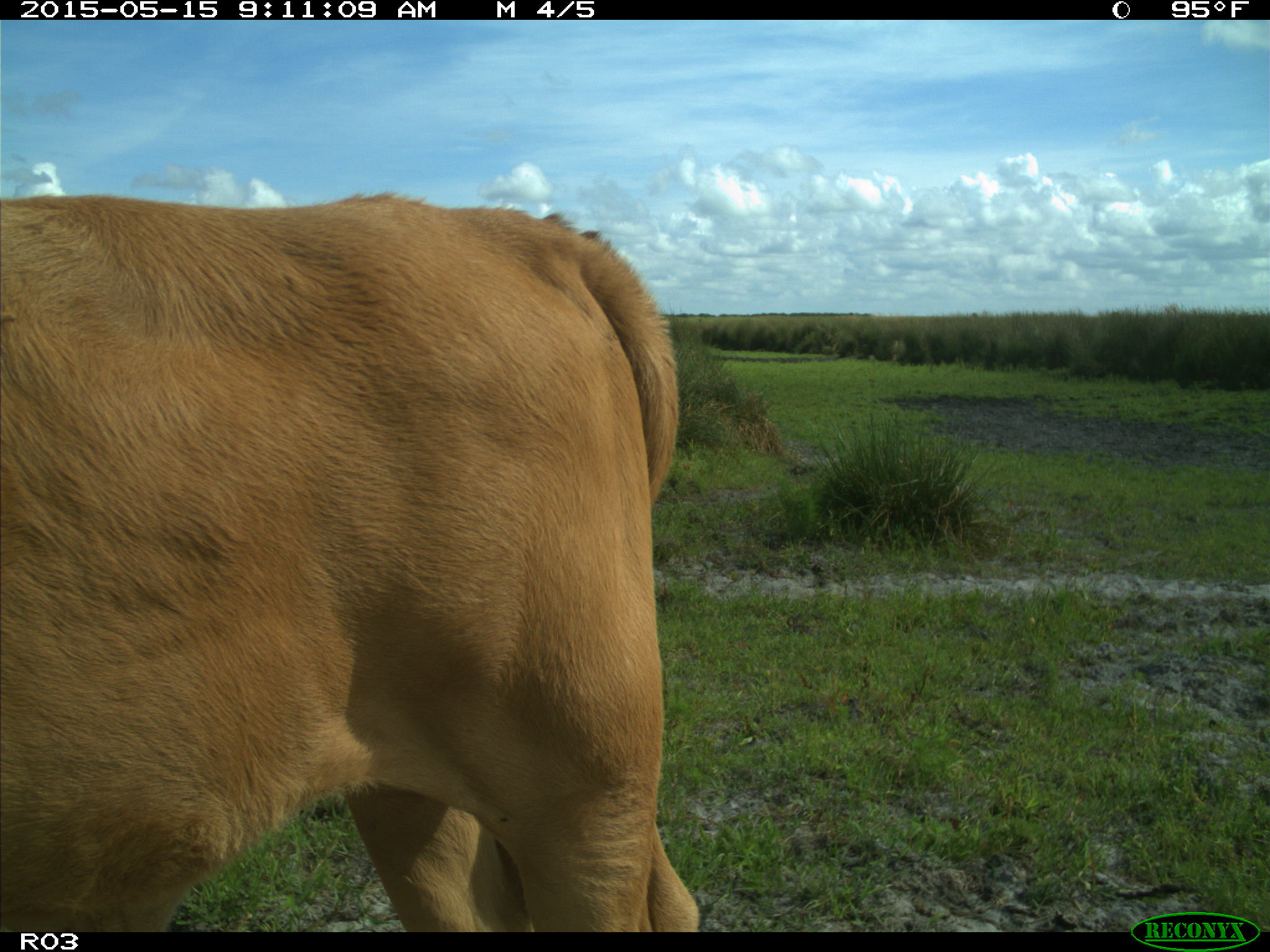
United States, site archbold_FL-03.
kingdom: Animalia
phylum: Chordata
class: Mammalia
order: Artiodactyla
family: Bovidae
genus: Bos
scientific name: Bos taurus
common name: domestic cow